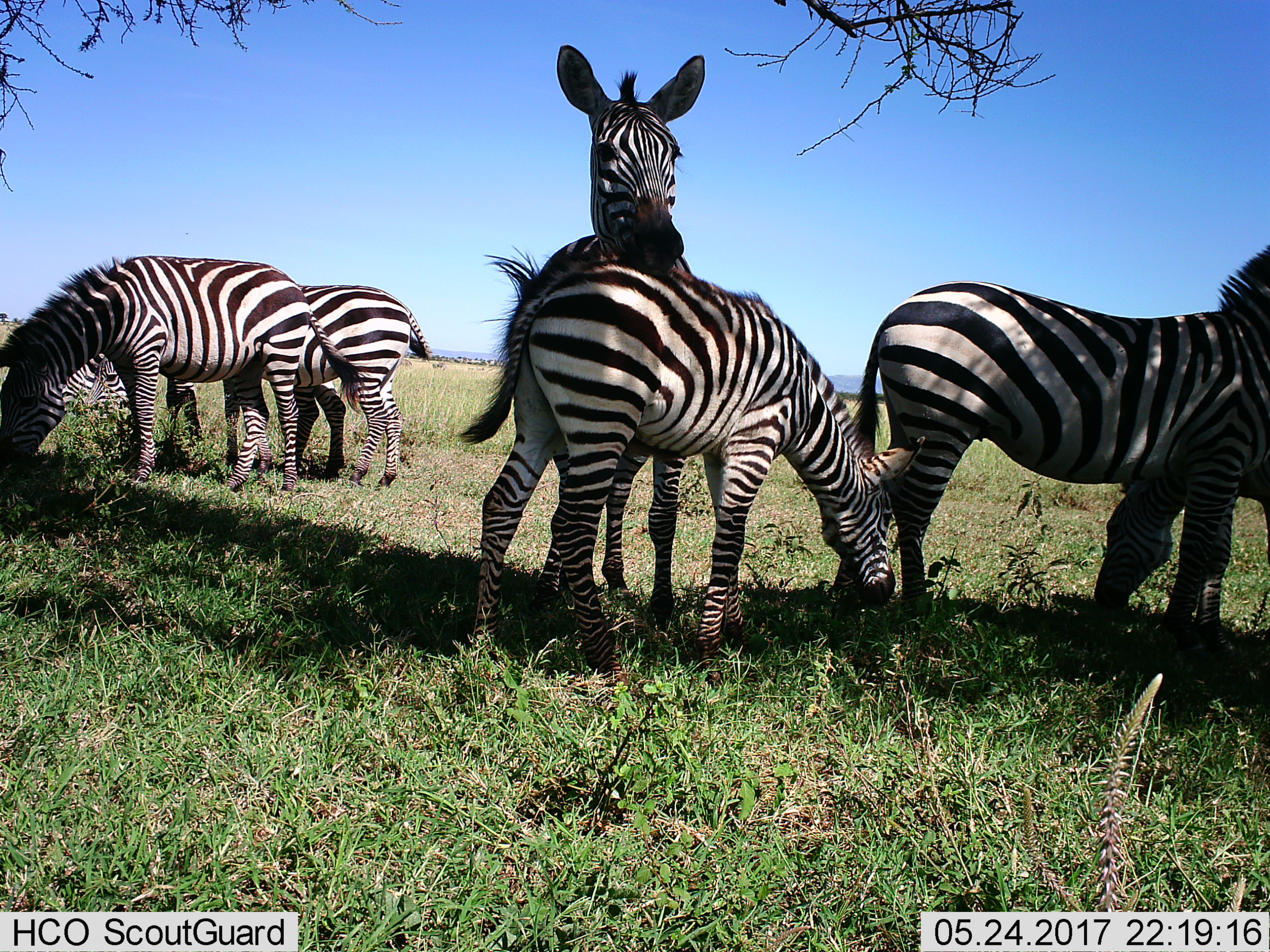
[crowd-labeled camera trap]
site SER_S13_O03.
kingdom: Animalia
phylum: Chordata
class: Mammalia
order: Perissodactyla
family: Equidae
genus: Equus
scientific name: Equus quagga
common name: plains zebra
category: zebraplains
Zebraplains (plains zebra) (Equus quagga), count 6. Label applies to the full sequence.